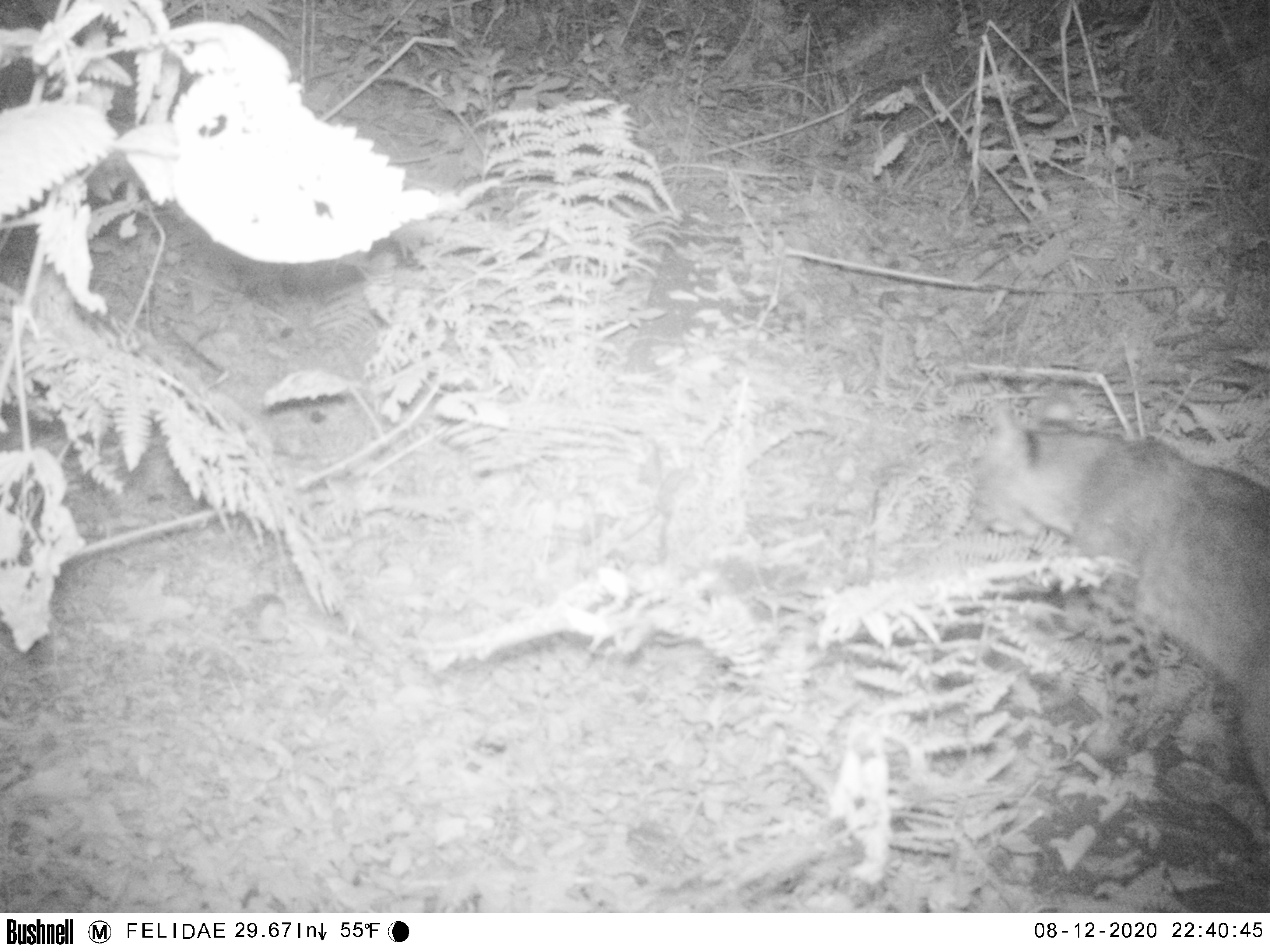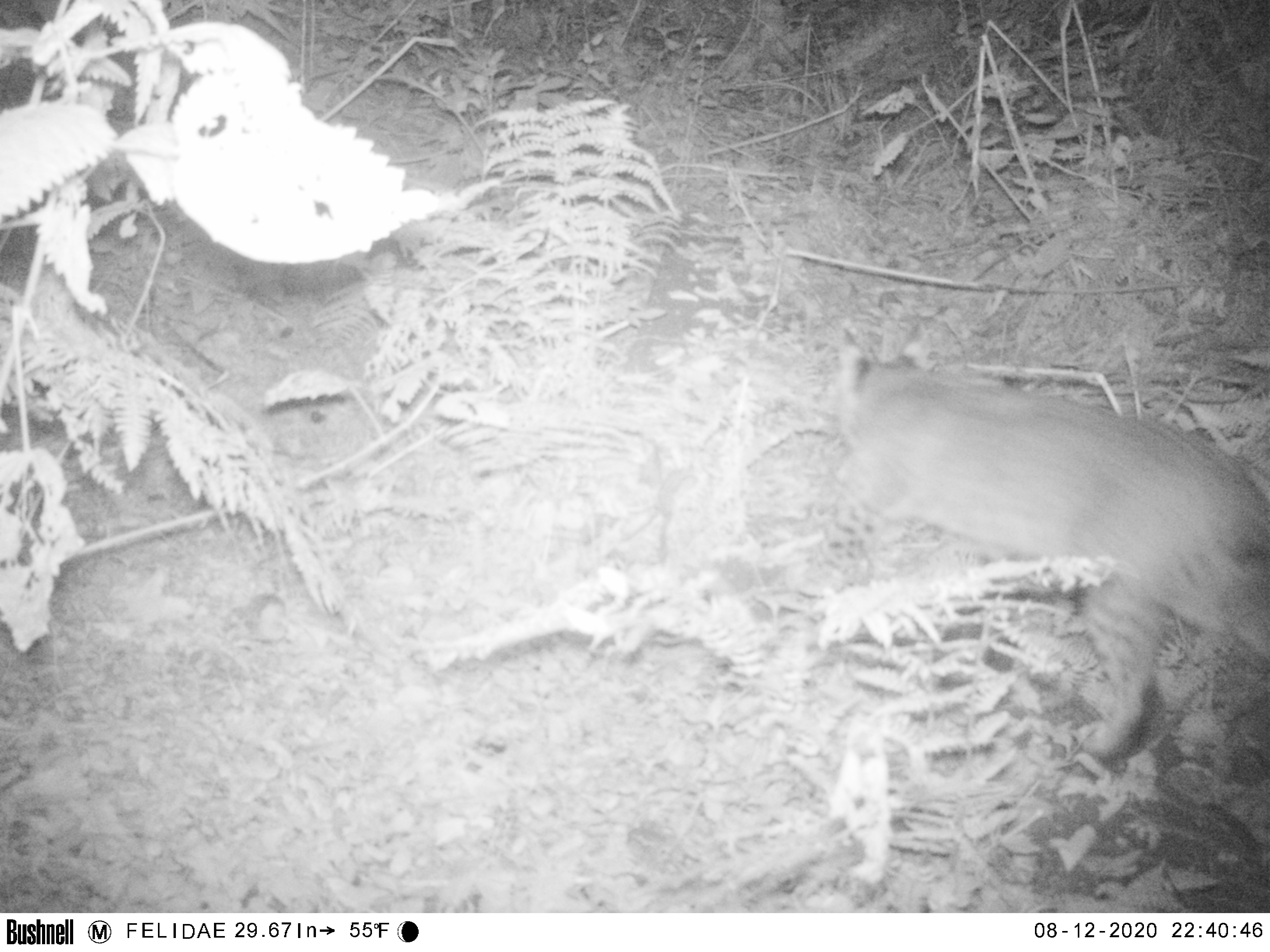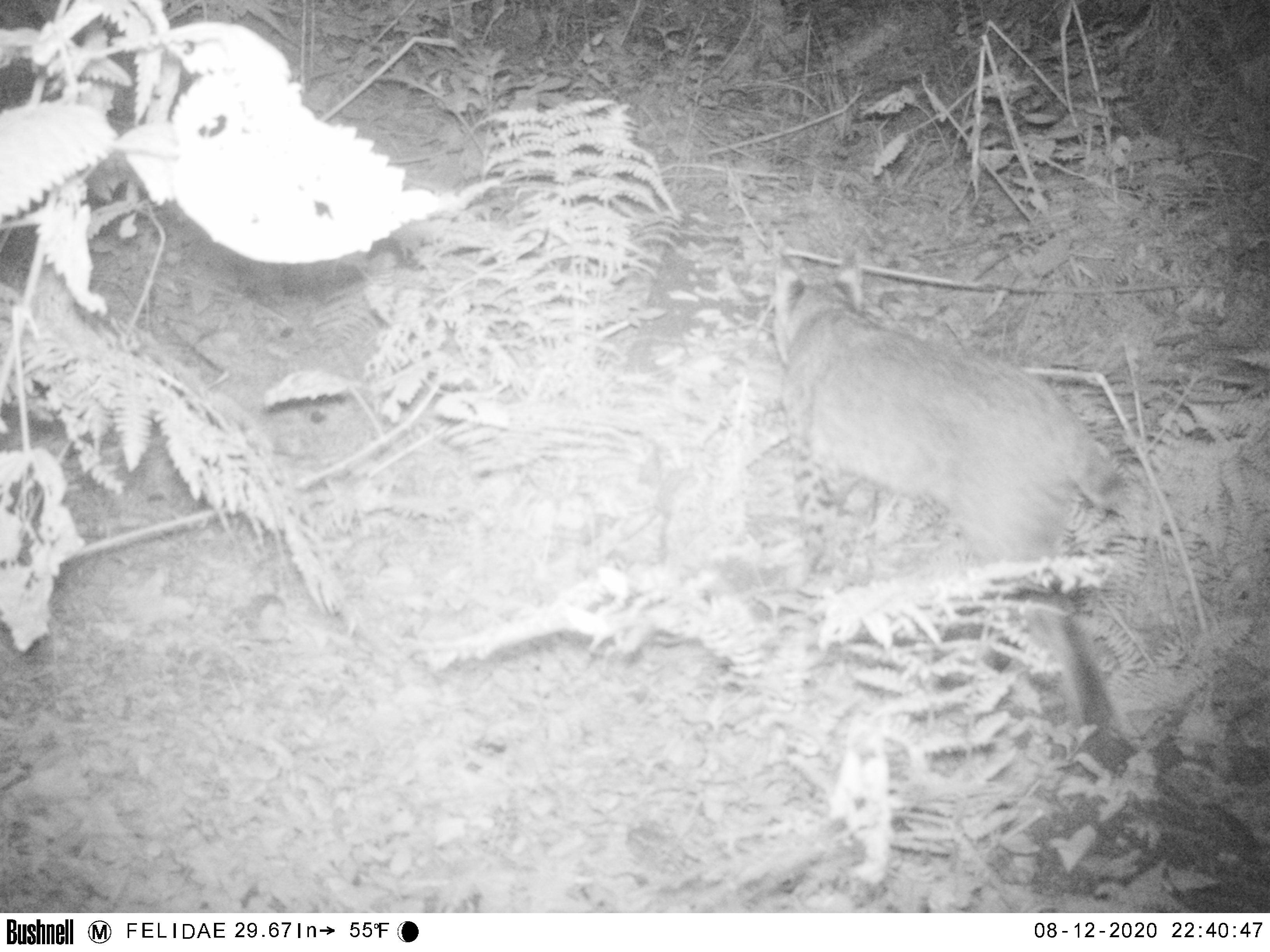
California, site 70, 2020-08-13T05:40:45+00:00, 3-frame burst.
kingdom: Animalia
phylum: Chordata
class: Mammalia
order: Carnivora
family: Felidae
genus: Lynx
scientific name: Lynx rufus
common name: bobcat